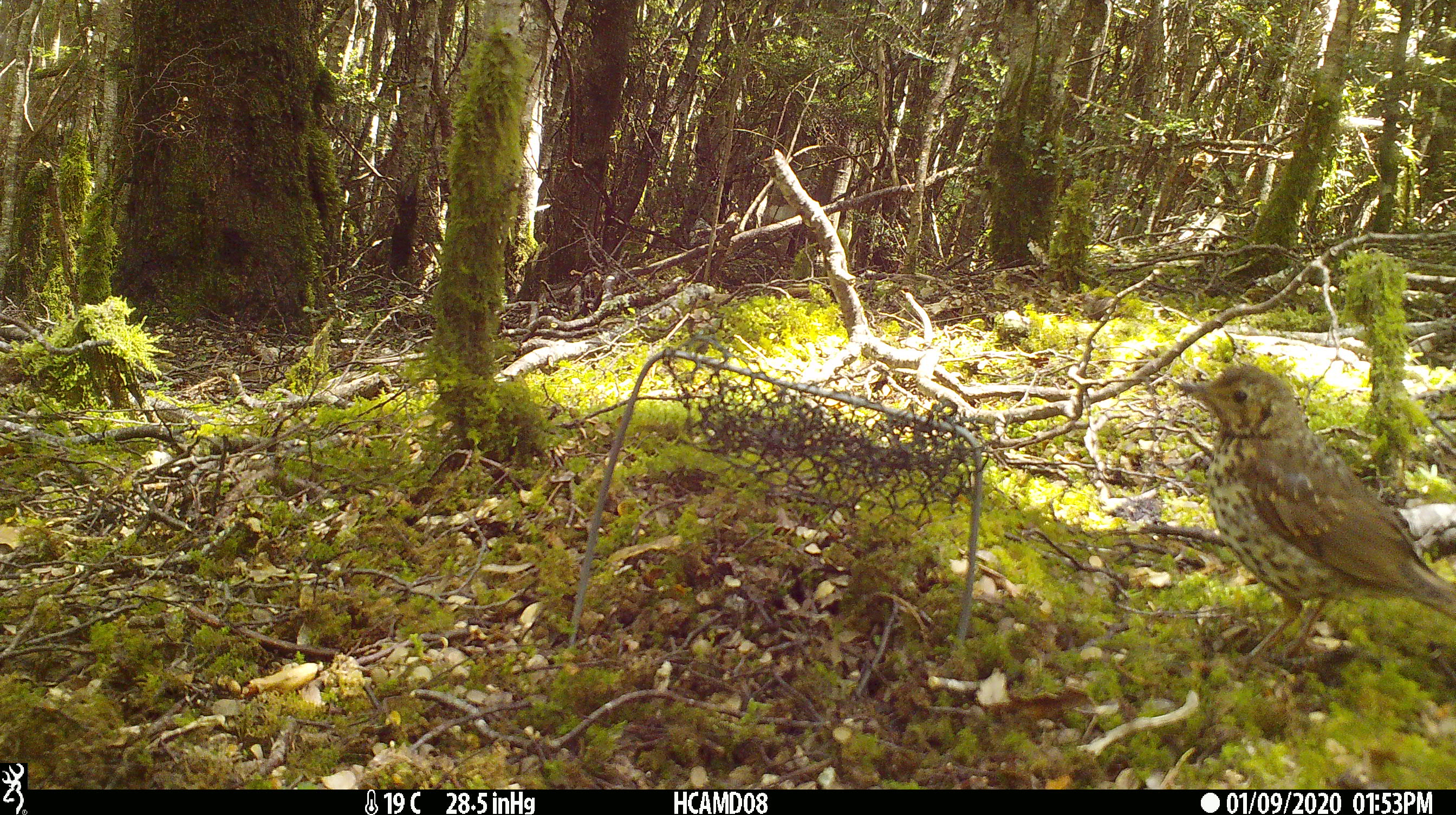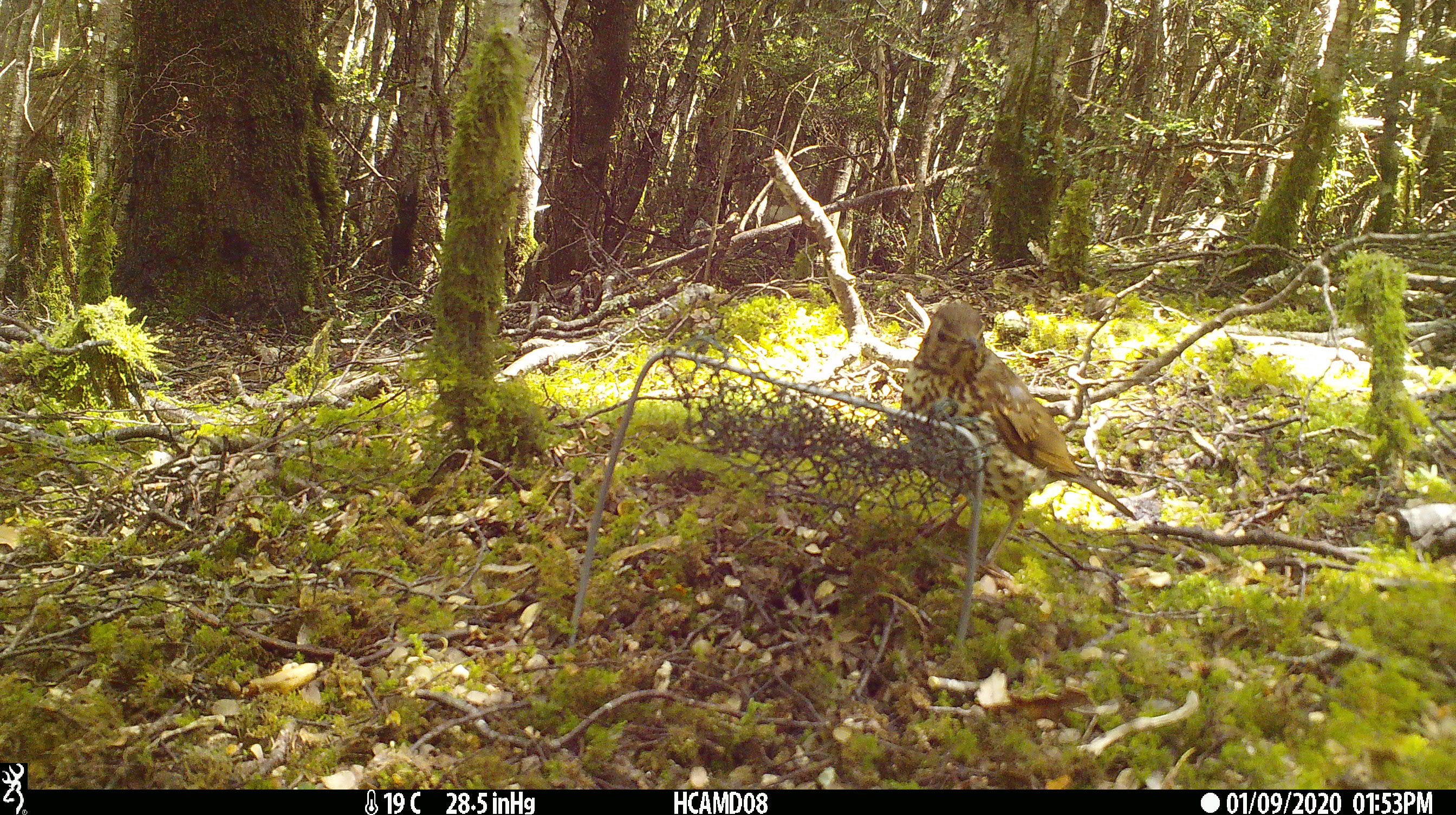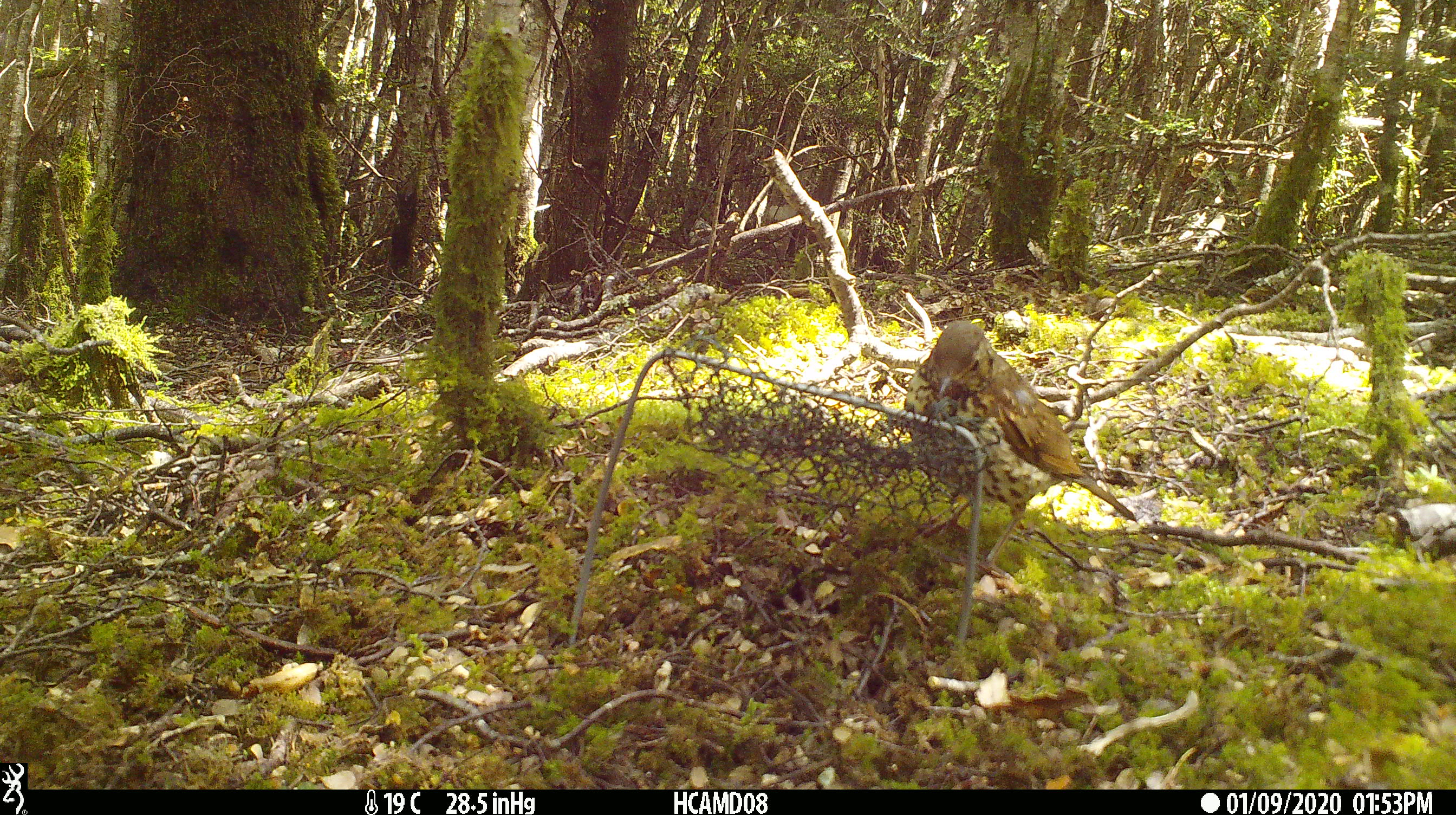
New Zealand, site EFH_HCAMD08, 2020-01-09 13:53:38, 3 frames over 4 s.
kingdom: Animalia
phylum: Chordata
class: Aves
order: Passeriformes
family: Turdidae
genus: Turdus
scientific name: Turdus philomelos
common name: song thrush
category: thrush